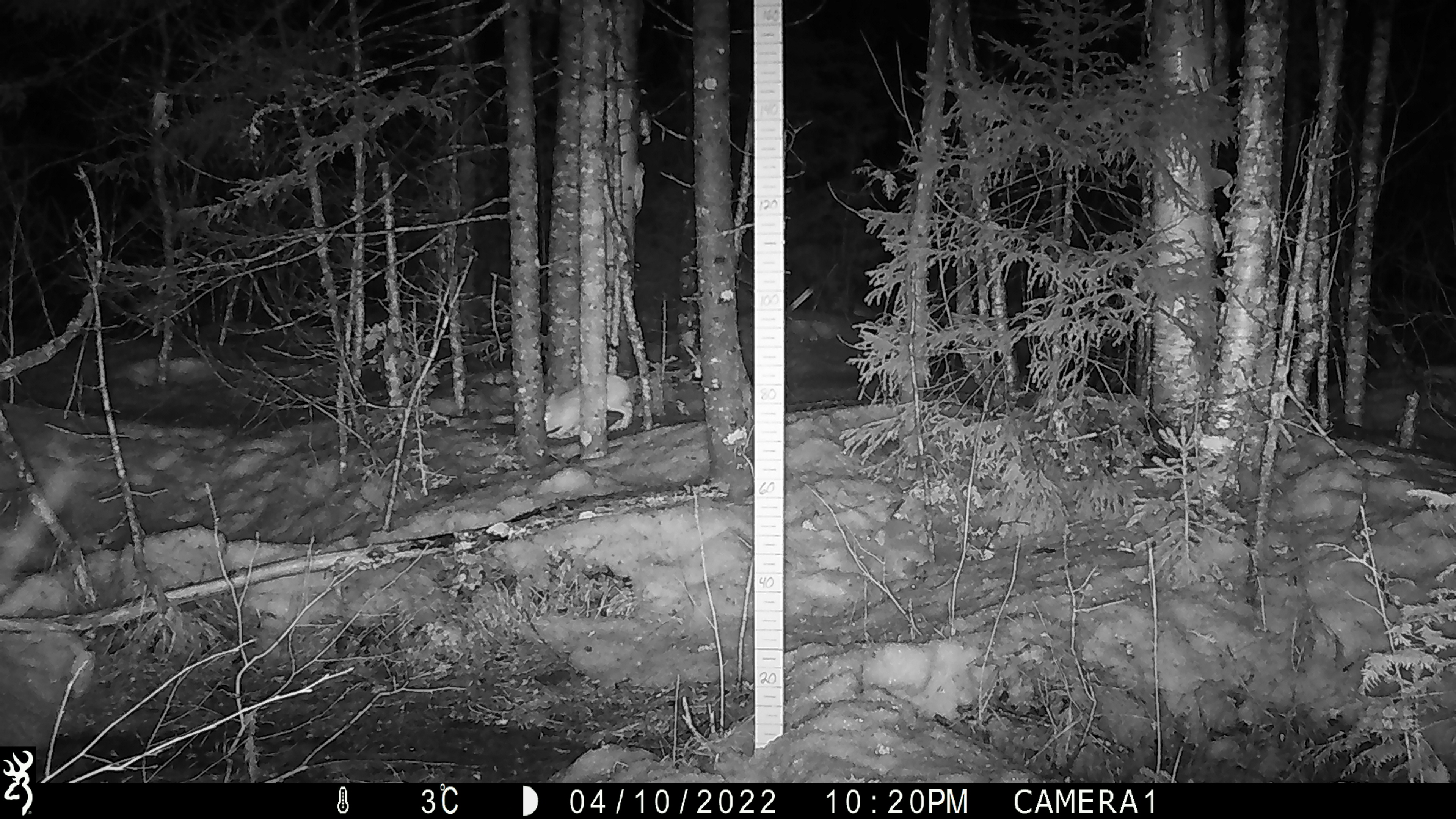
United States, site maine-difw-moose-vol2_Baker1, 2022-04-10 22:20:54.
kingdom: Animalia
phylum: Chordata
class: Mammalia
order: Lagomorpha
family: Leporidae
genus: Lepus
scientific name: Lepus americanus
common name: snowshoe hare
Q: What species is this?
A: Snowshoe hare (Lepus americanus).